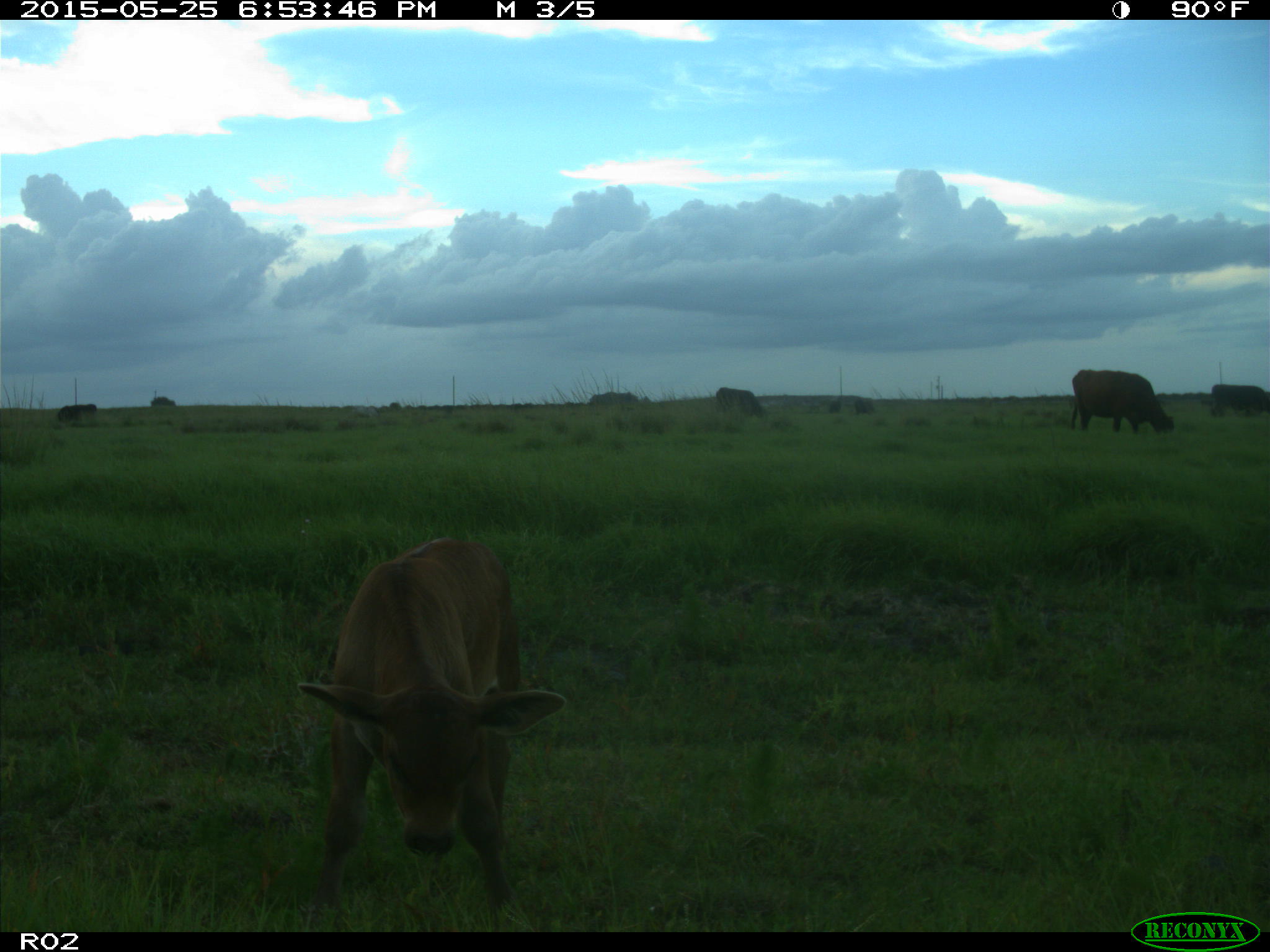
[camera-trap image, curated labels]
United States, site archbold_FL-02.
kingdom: Animalia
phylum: Chordata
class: Mammalia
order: Artiodactyla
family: Bovidae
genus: Bos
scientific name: Bos taurus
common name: domestic cow